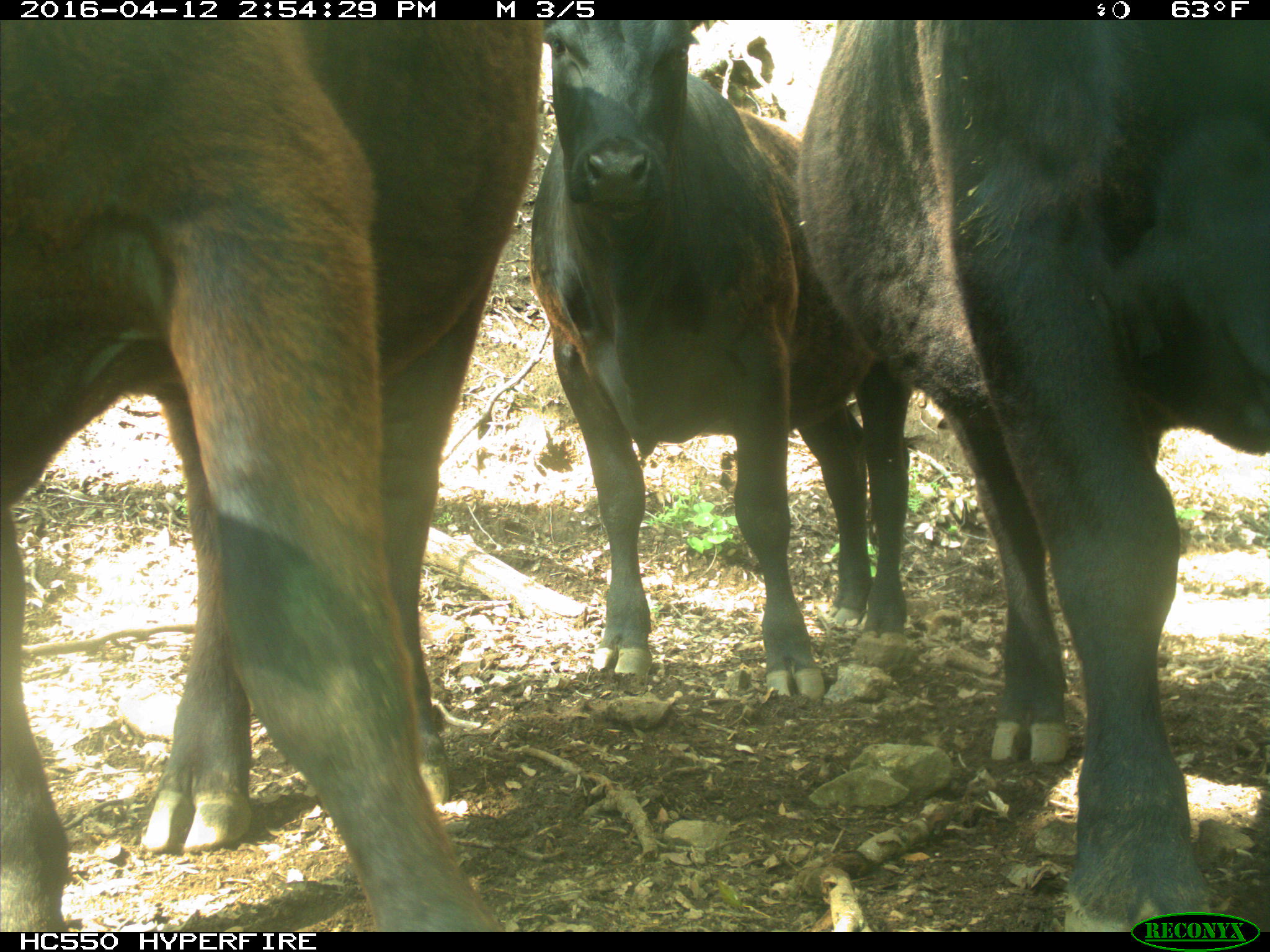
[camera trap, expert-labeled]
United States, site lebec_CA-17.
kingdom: Animalia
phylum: Chordata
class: Mammalia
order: Artiodactyla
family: Bovidae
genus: Bos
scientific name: Bos taurus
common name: domestic cow